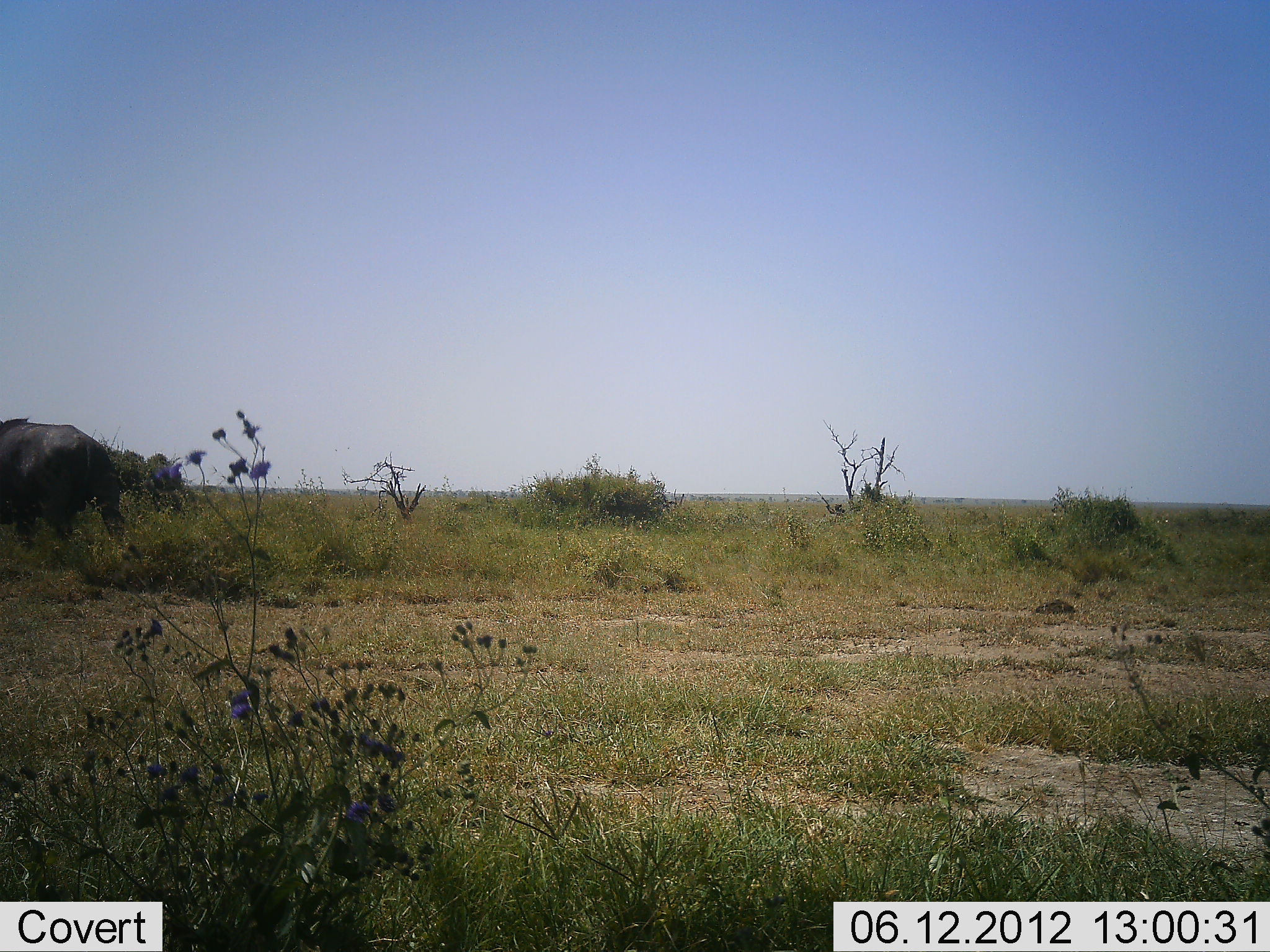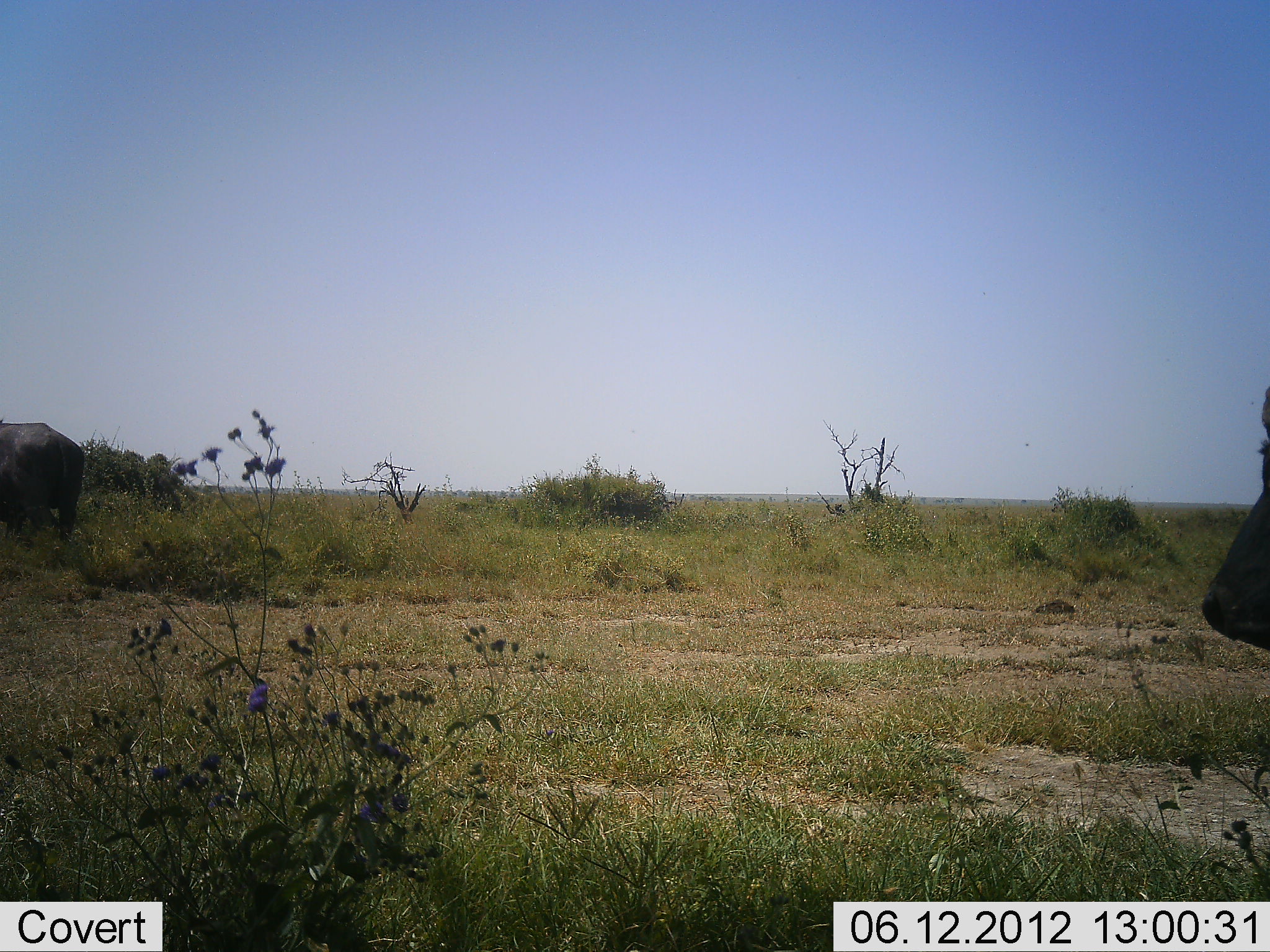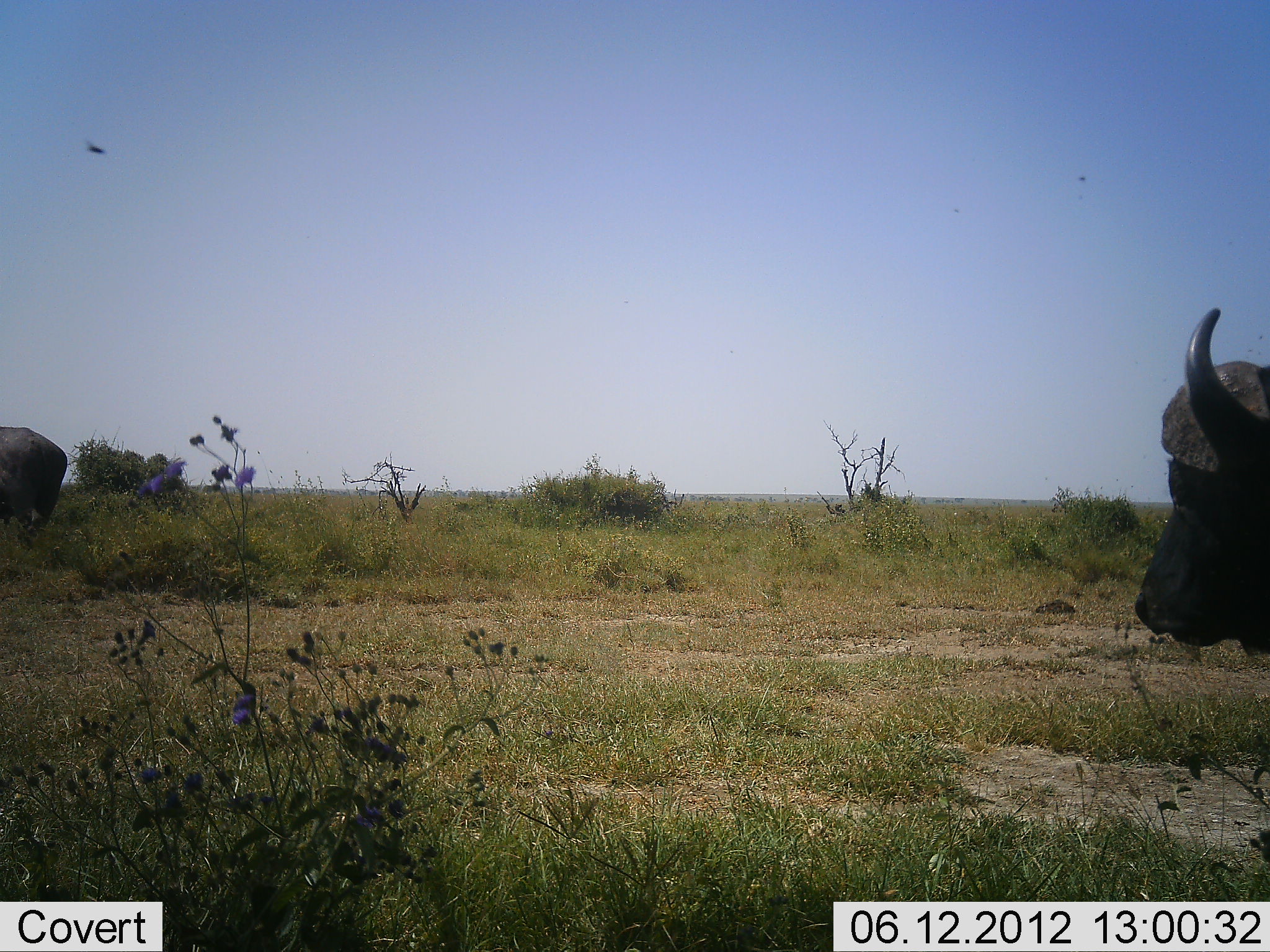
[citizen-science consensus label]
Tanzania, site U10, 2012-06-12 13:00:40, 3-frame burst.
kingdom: Animalia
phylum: Chordata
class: Mammalia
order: Artiodactyla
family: Bovidae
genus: Syncerus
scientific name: Syncerus caffer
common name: cape buffalo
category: buffalo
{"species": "buffalo (cape buffalo) (Syncerus caffer)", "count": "2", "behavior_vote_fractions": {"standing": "10%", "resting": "0%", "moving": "90%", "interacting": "0%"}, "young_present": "0%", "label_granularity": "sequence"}